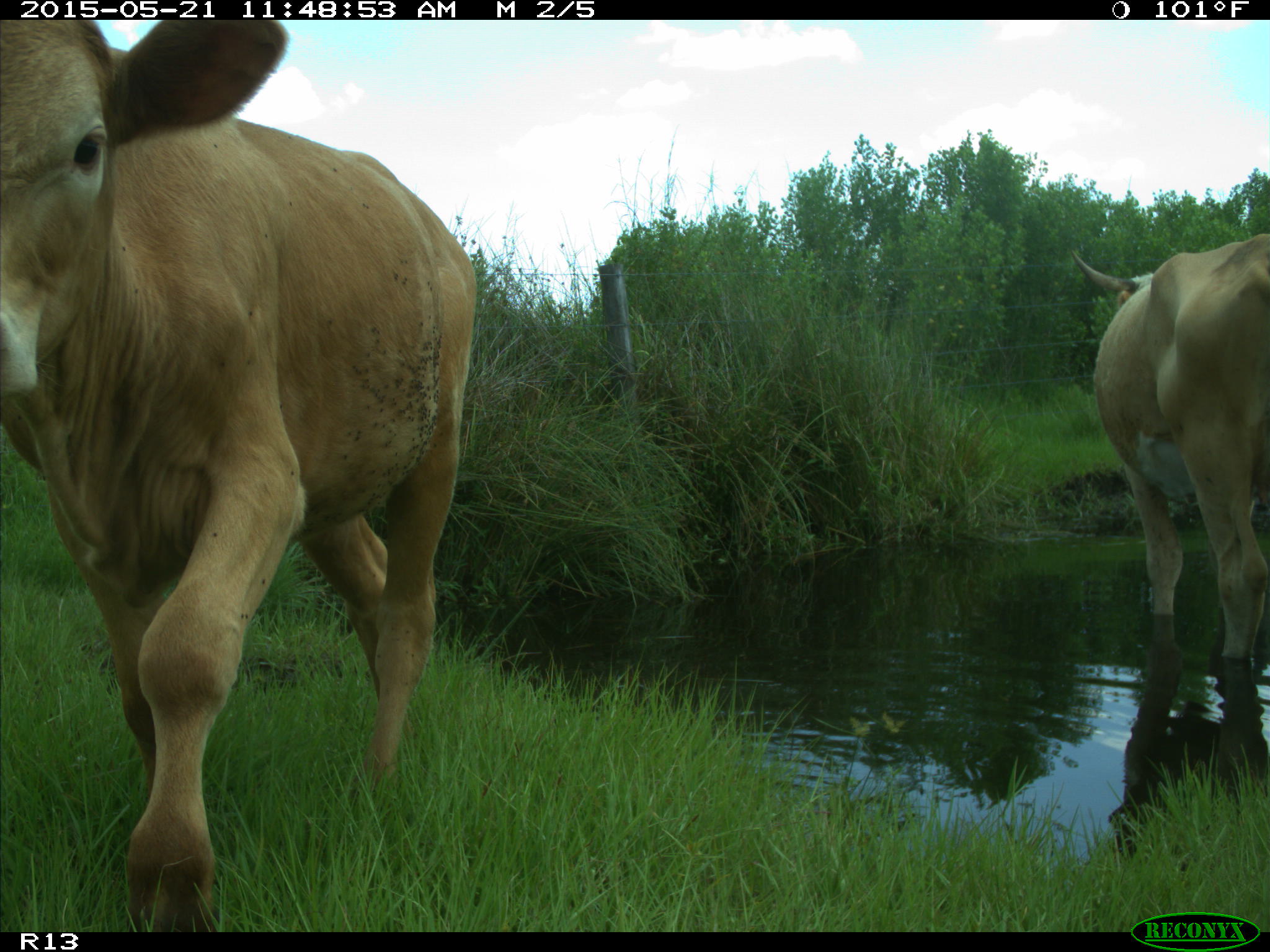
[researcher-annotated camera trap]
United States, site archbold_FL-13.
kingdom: Animalia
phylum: Chordata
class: Mammalia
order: Artiodactyla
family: Bovidae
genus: Bos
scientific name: Bos taurus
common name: domestic cow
Bos taurus (domestic cow).